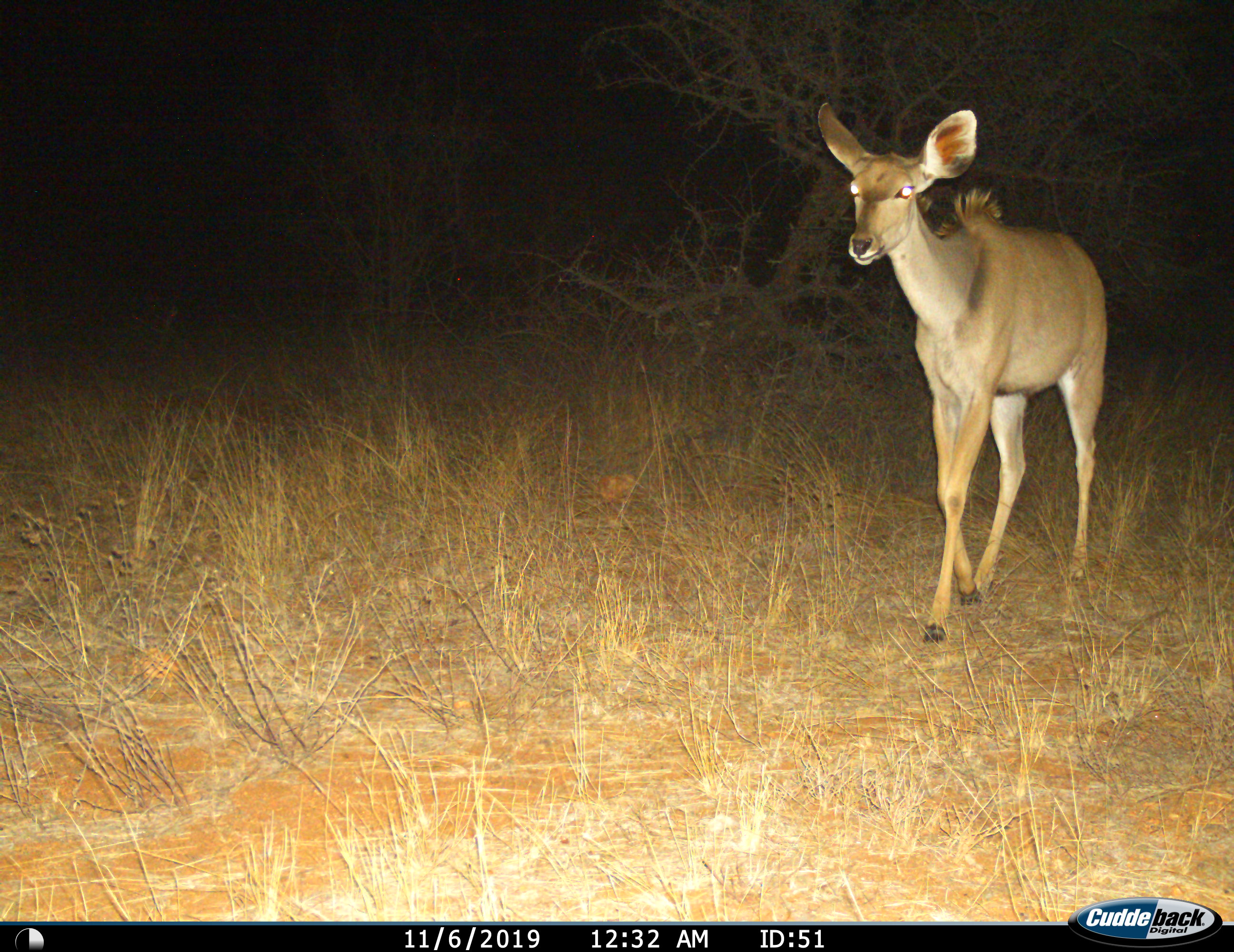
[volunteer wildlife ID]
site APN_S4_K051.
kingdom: Animalia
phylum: Chordata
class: Mammalia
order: Artiodactyla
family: Bovidae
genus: Tragelaphus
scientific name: Tragelaphus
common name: kudu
Kudu (Tragelaphus), count 1. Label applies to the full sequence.